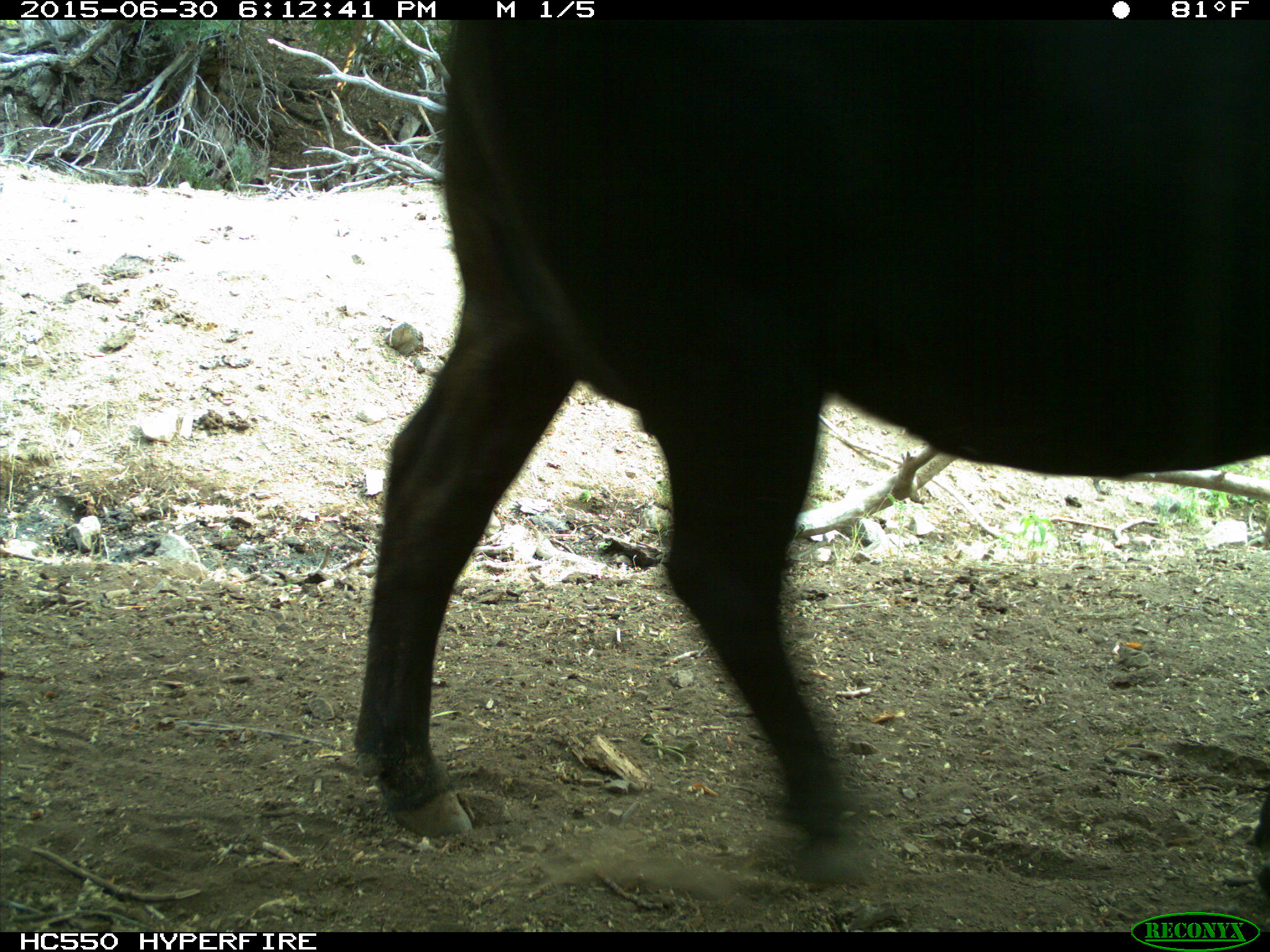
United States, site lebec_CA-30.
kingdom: Animalia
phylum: Chordata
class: Mammalia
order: Artiodactyla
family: Bovidae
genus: Bos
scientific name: Bos taurus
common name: domestic cow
Bos taurus (domestic cow).